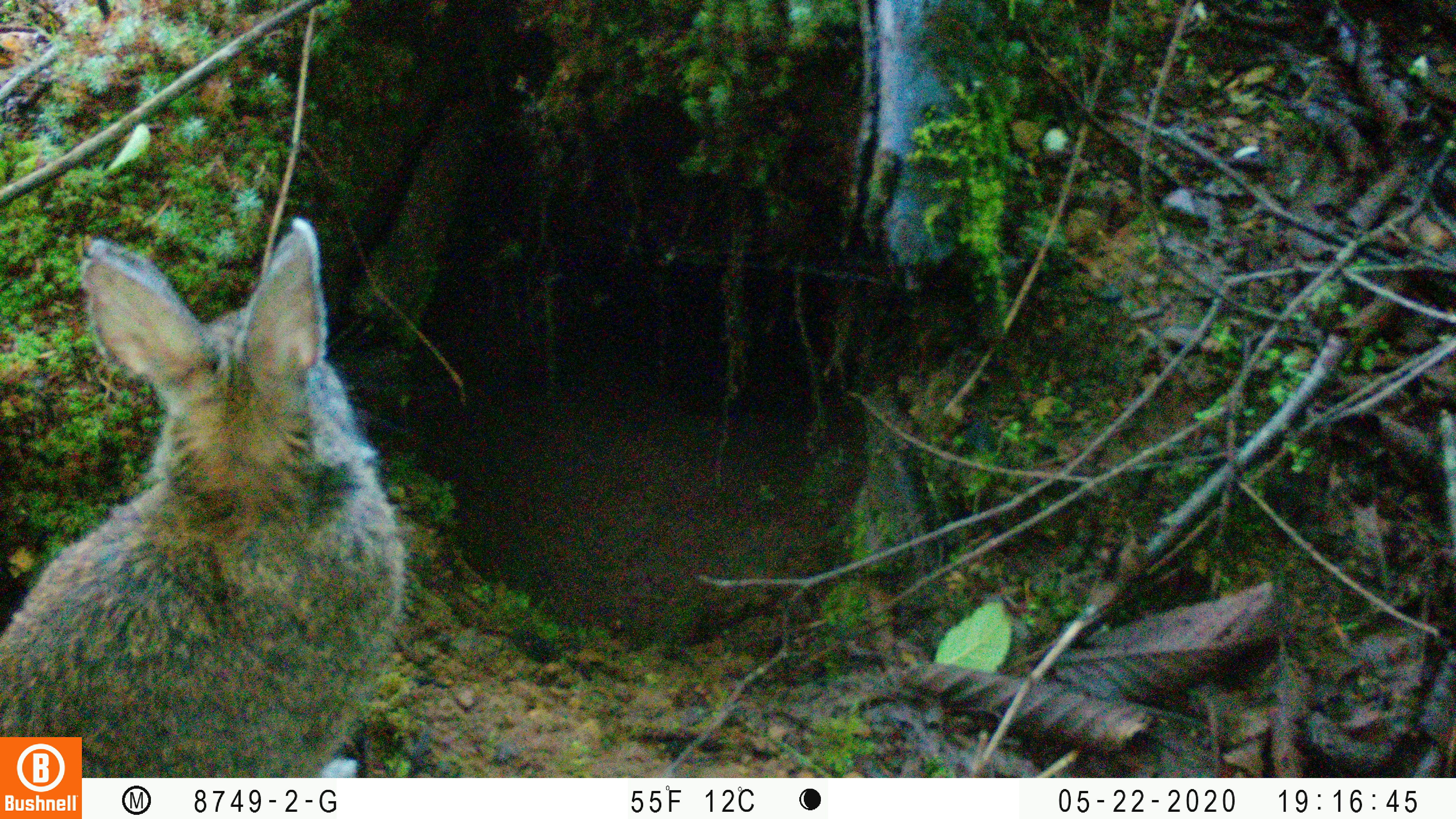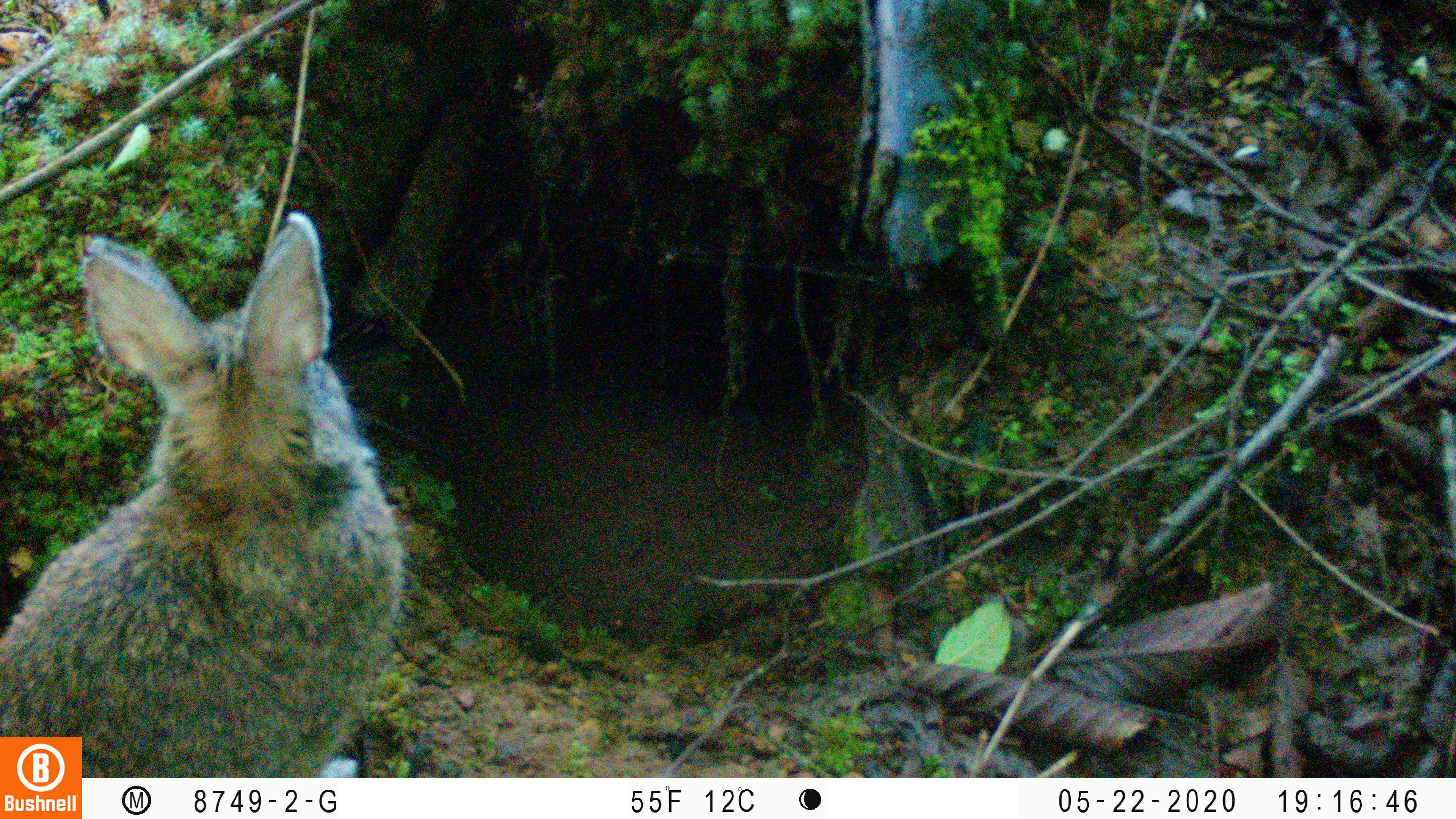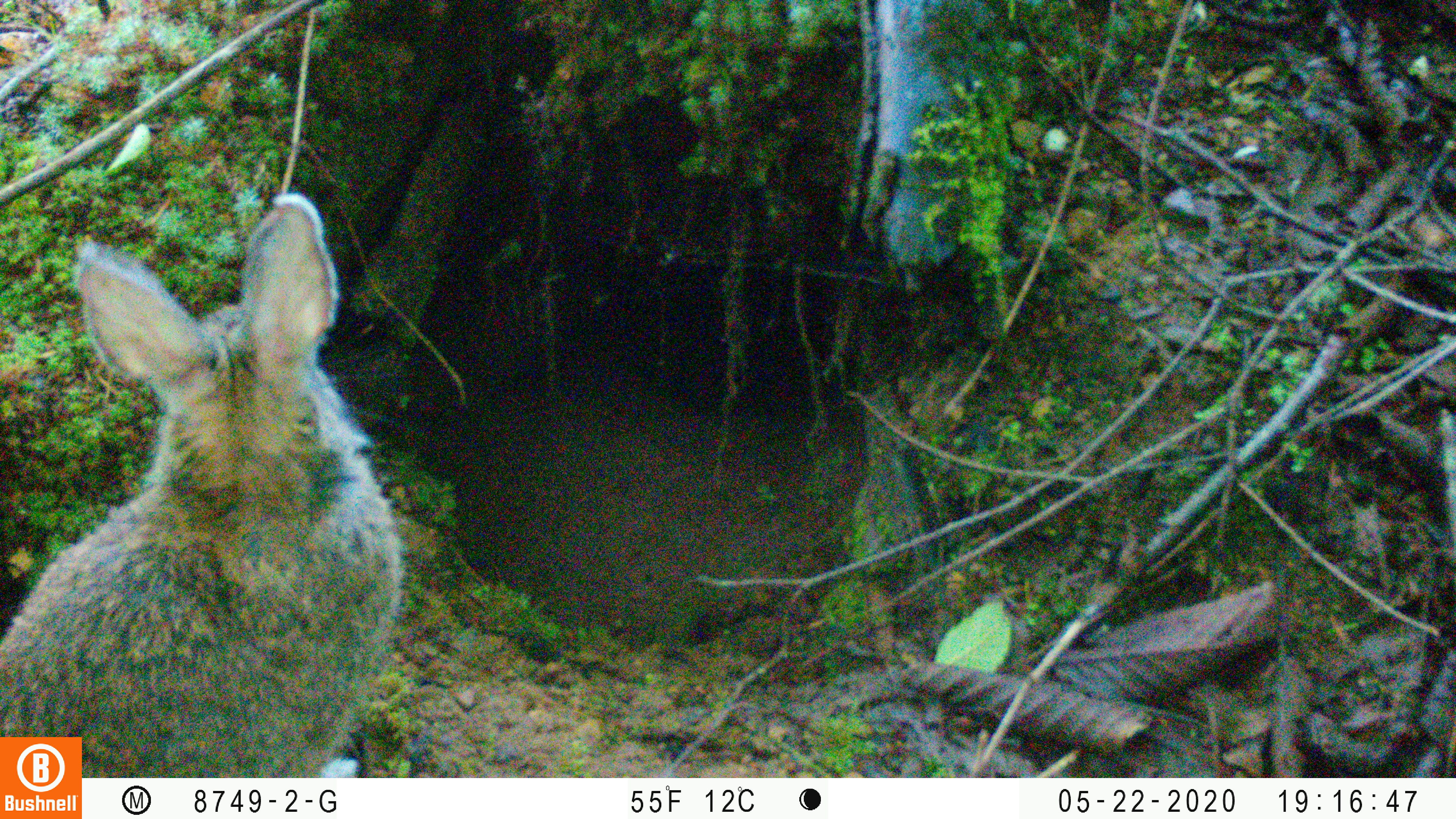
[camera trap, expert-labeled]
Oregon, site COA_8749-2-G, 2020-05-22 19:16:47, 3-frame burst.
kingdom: Animalia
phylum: Chordata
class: Mammalia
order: Lagomorpha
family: Leporidae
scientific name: Leporidae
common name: hares and rabbits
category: leporidae family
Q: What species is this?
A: Leporidae family (hares and rabbits) (Leporidae).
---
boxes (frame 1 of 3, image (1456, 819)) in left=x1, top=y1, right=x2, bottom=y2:
leporidae family: left=1, top=215, right=411, bottom=730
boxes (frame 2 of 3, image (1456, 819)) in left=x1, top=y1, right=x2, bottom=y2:
leporidae family: left=1, top=211, right=407, bottom=730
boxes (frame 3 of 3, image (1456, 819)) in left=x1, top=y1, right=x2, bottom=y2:
leporidae family: left=1, top=192, right=405, bottom=730